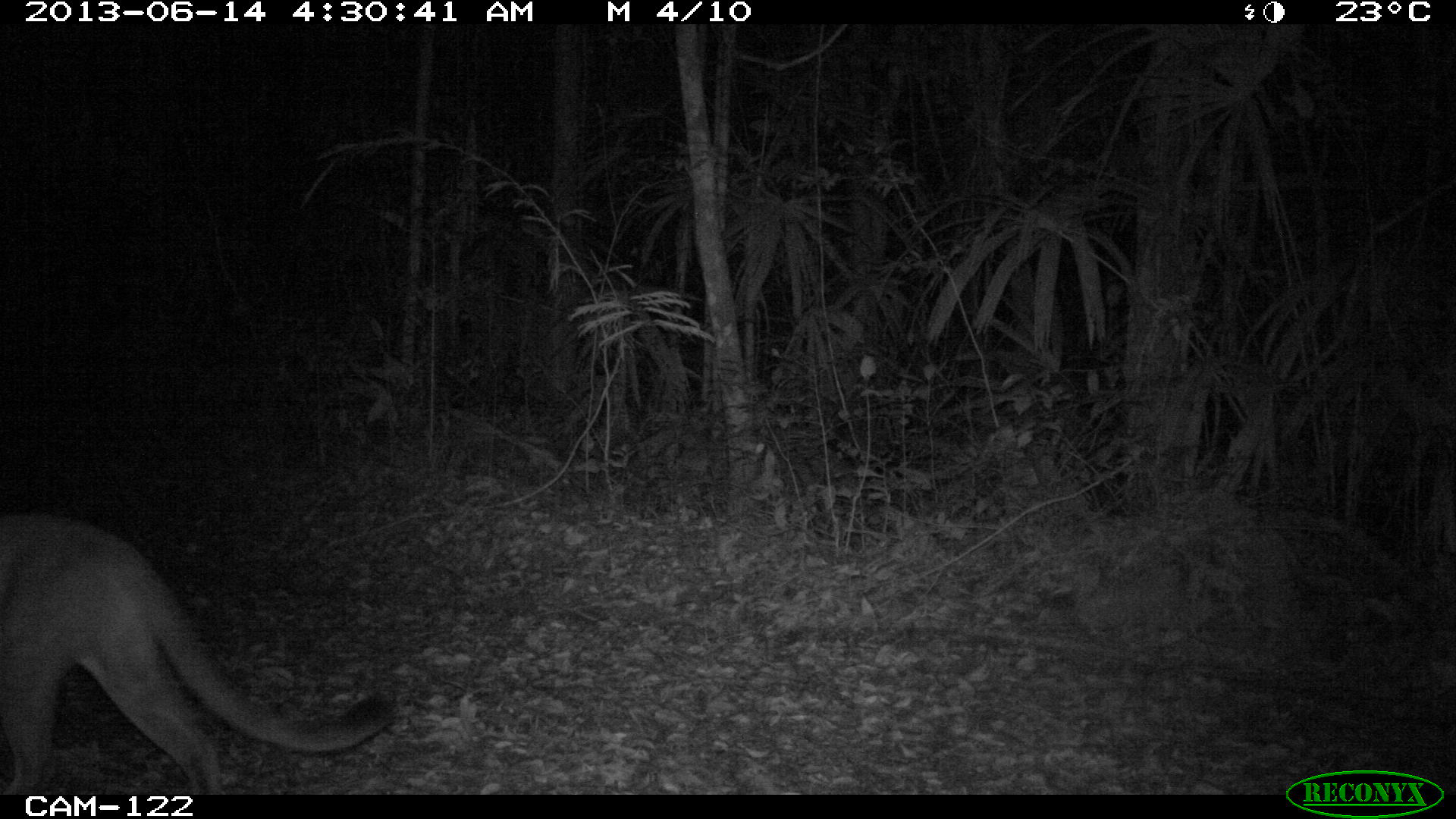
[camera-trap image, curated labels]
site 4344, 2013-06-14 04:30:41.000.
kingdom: Animalia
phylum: Chordata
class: Mammalia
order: Carnivora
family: Felidae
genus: Puma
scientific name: Puma concolor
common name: mountain lion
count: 1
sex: female